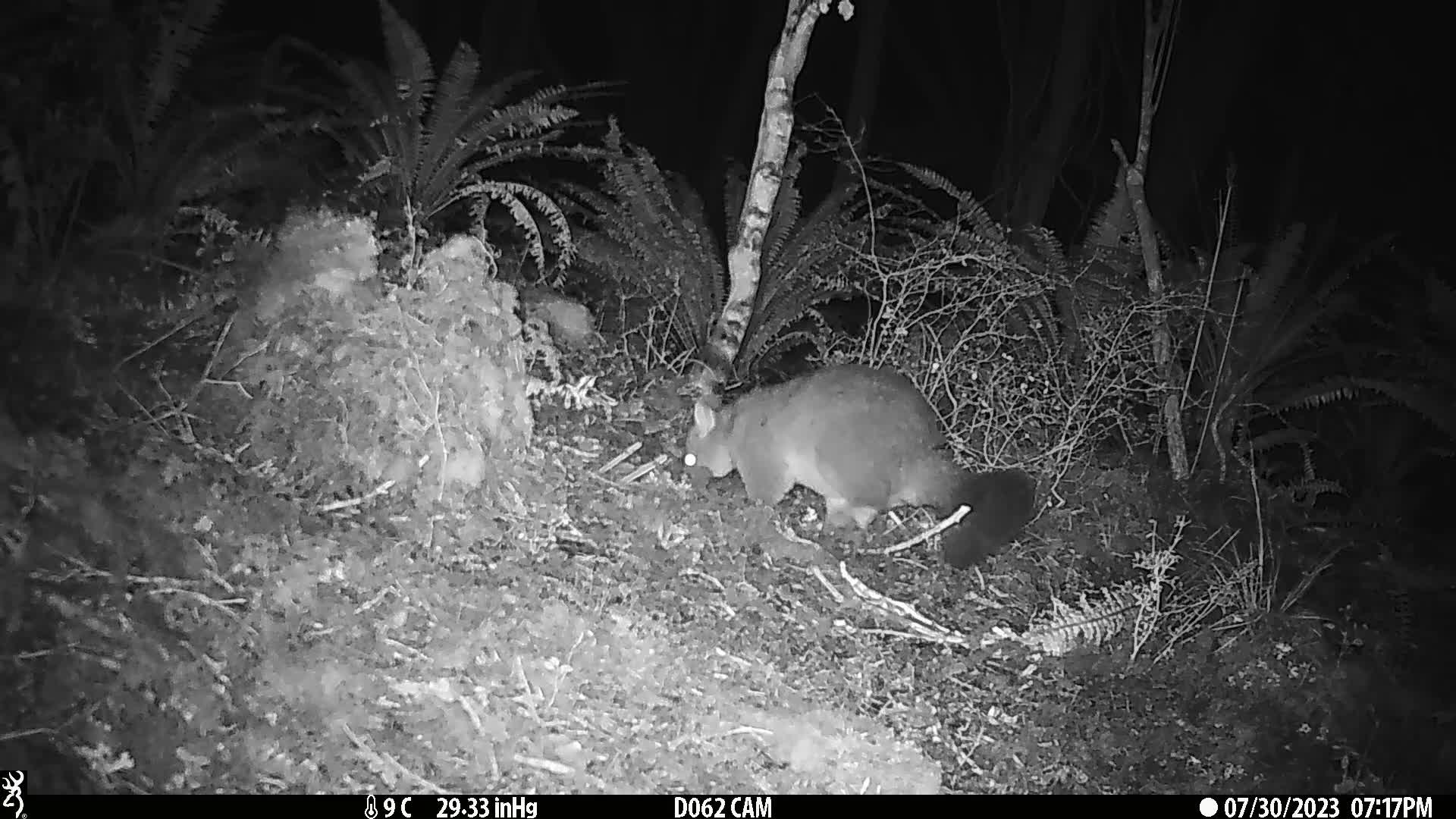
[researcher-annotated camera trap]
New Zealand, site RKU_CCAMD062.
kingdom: Animalia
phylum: Chordata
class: Mammalia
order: Diprotodontia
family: Phalangeridae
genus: Trichosurus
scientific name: Trichosurus vulpecula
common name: common brushtail possum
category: possum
Possum (common brushtail possum) (Trichosurus vulpecula).